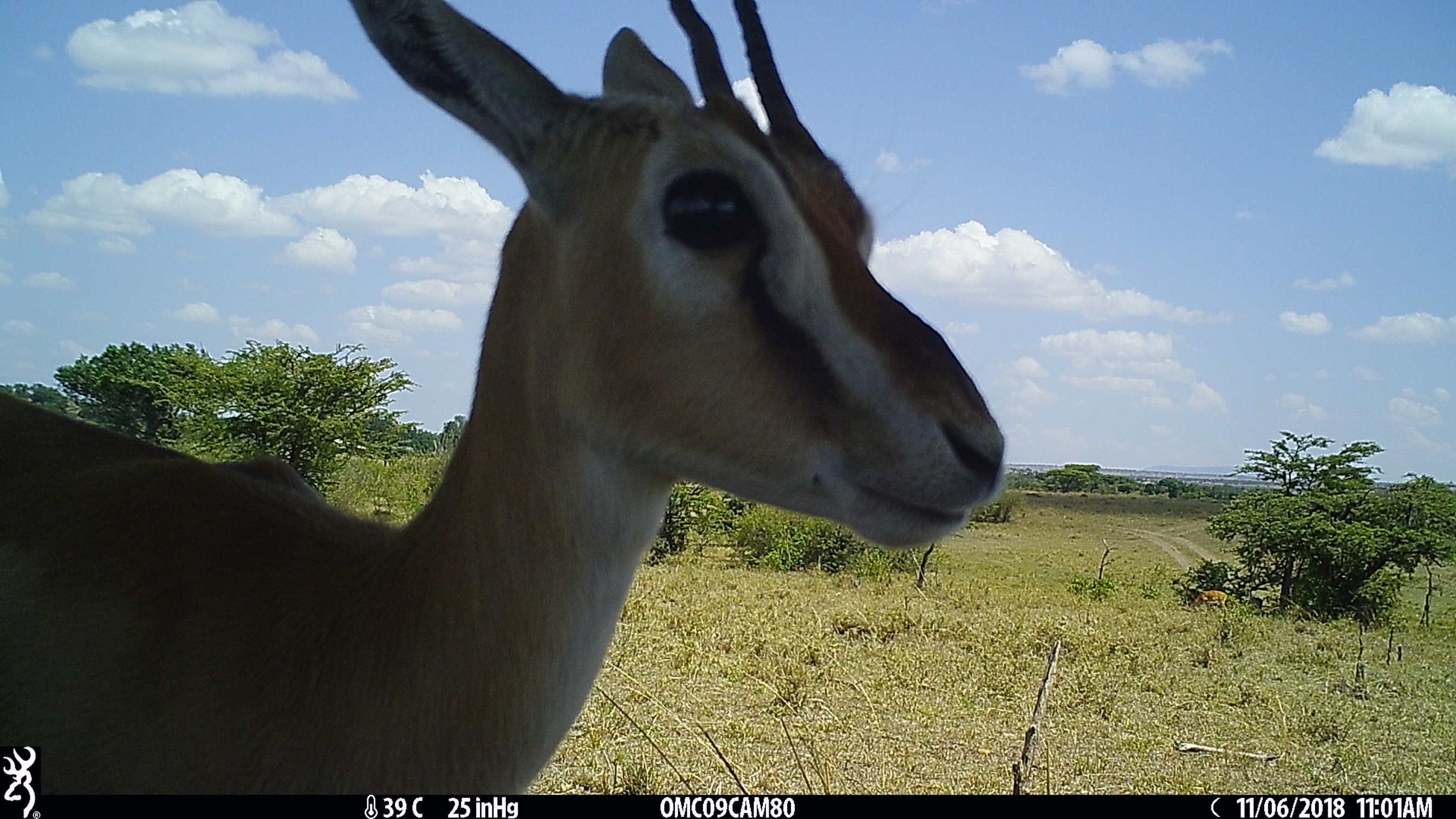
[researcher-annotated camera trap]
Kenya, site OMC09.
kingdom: Animalia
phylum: Chordata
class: Mammalia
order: Artiodactyla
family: Bovidae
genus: Eudorcas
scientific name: Eudorcas thomsonii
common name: thomon's gazelle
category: gazelle thomsons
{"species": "gazelle thomsons (thomon's gazelle) (Eudorcas thomsonii)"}